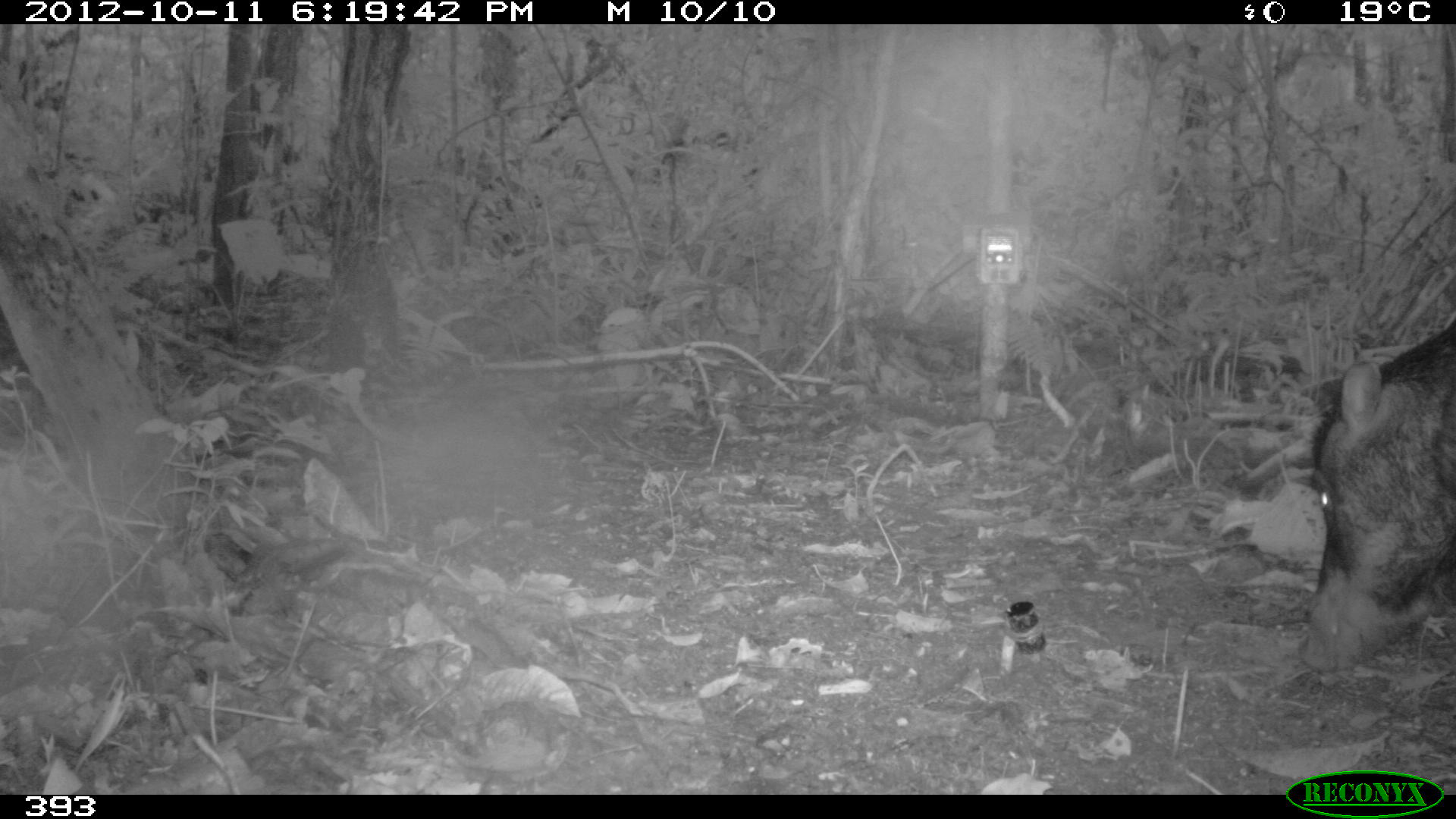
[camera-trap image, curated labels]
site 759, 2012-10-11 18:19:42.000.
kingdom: Animalia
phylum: Chordata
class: Mammalia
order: Artiodactyla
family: Tayassuidae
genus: Tayassu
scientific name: Tayassu pecari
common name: white-lipped peccary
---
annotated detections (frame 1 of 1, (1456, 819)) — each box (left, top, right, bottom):
tayassu pecari: (1295, 323, 1455, 675)